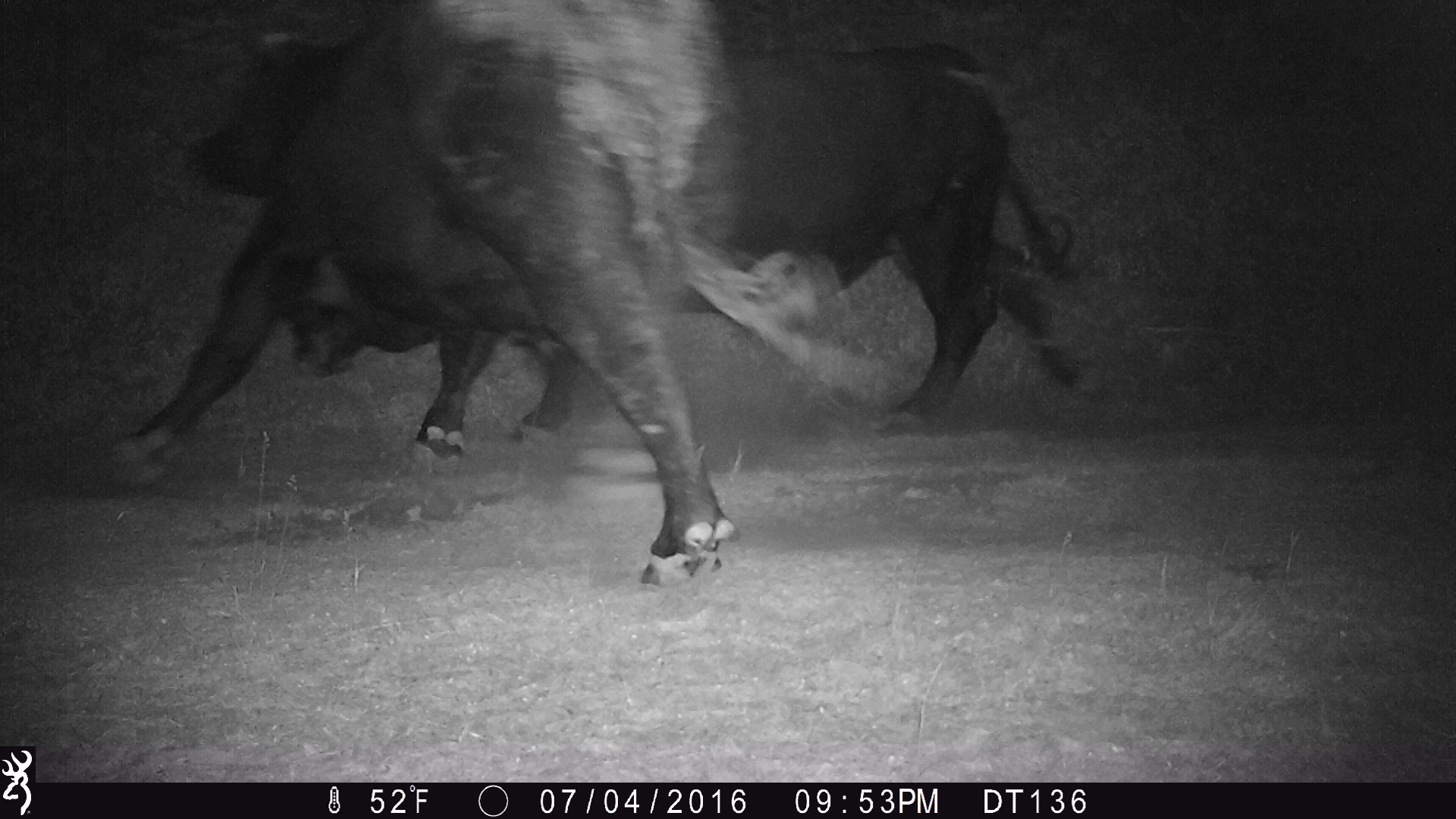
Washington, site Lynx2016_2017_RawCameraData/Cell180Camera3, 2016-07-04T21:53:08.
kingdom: Animalia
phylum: Chordata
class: Mammalia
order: Artiodactyla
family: Bovidae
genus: Bos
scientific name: Bos taurus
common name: domestic cattle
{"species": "domestic cattle (Bos taurus)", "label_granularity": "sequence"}